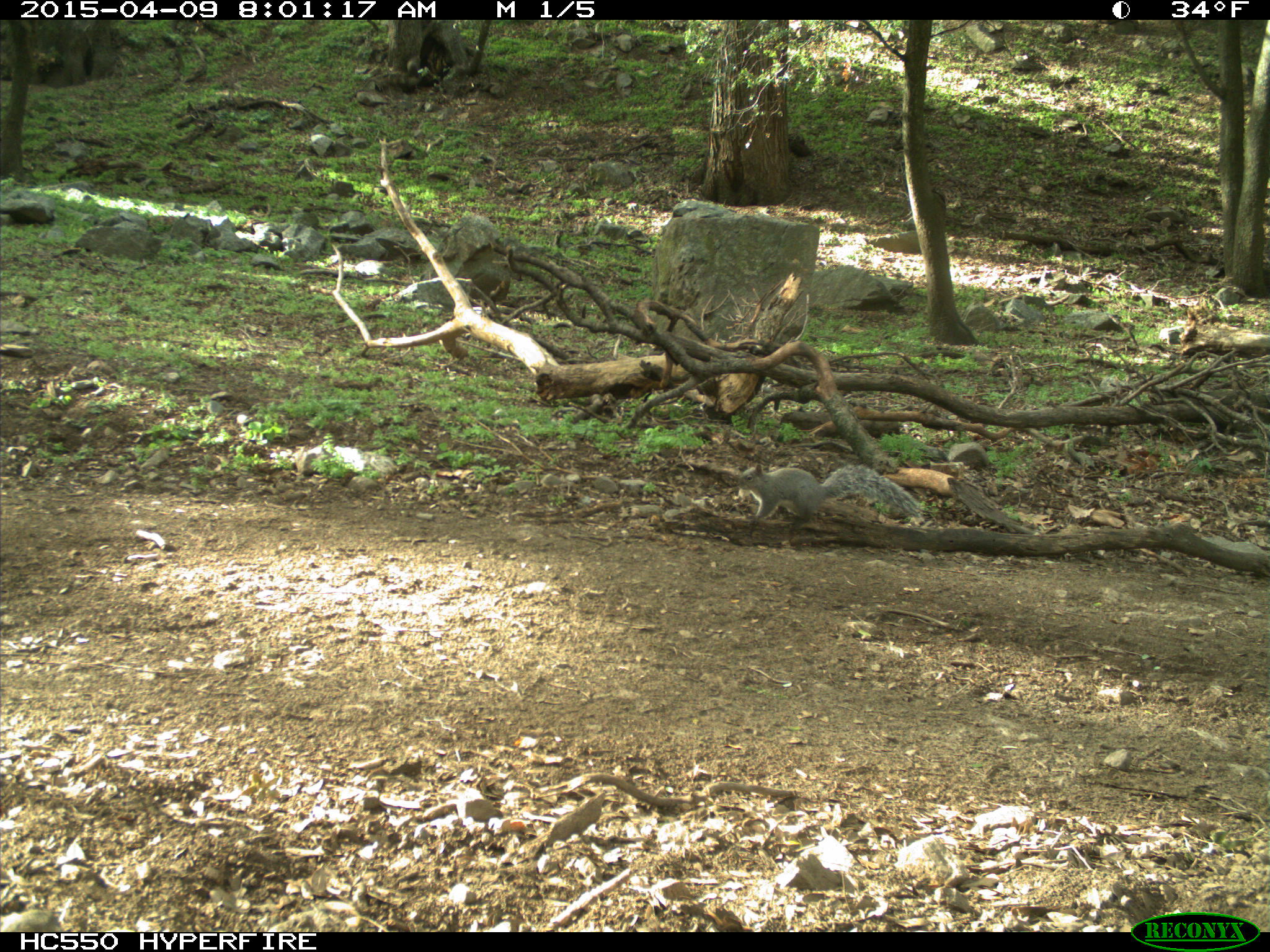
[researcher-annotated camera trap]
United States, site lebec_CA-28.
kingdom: Animalia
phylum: Chordata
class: Mammalia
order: Rodentia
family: Sciuridae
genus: Sciurus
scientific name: Sciurus carolinensis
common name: eastern gray squirrel